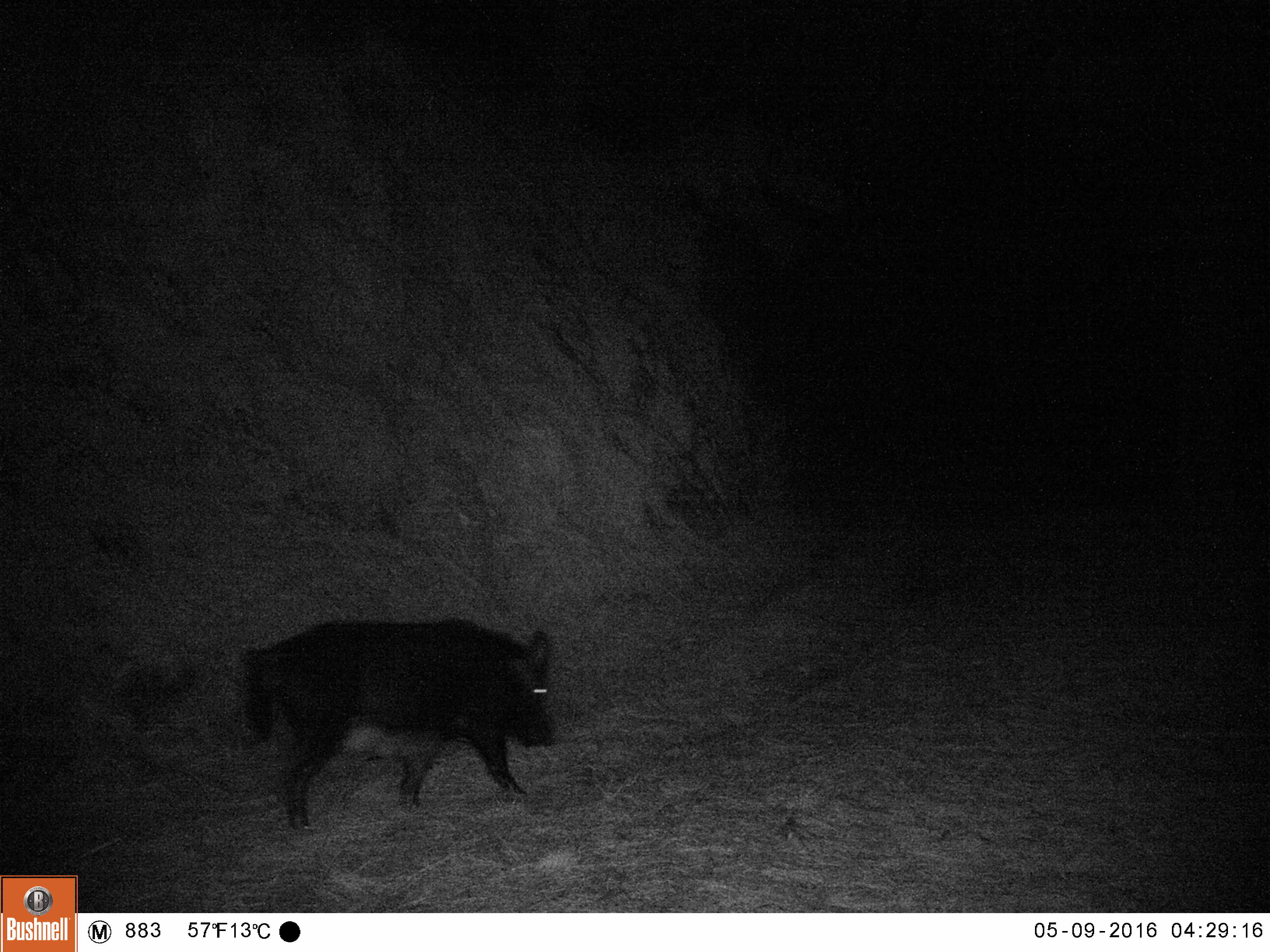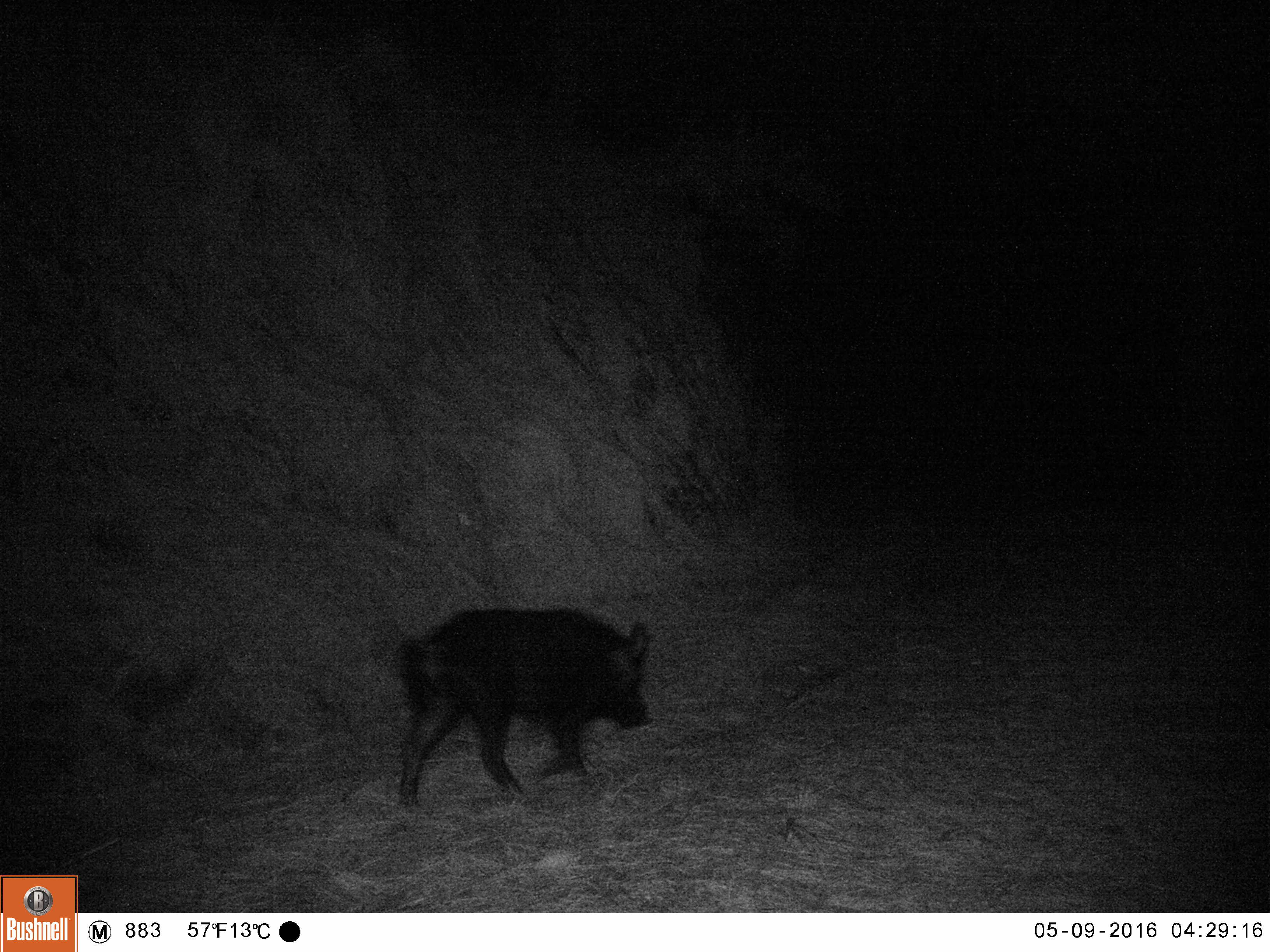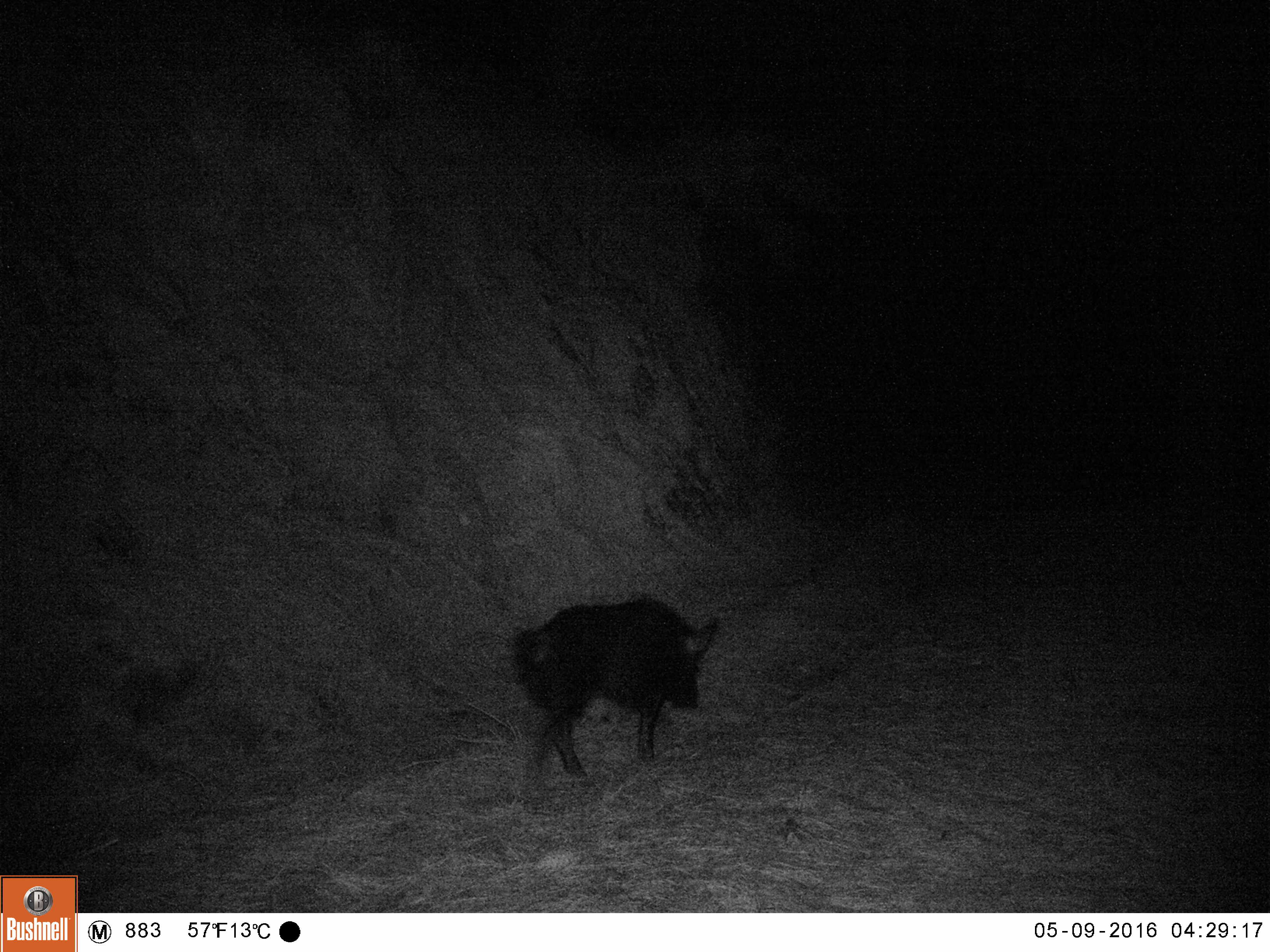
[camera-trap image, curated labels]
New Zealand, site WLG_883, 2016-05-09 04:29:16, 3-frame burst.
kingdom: Animalia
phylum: Chordata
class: Mammalia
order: Artiodactyla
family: Suidae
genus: Sus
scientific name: Sus scrofa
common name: pig